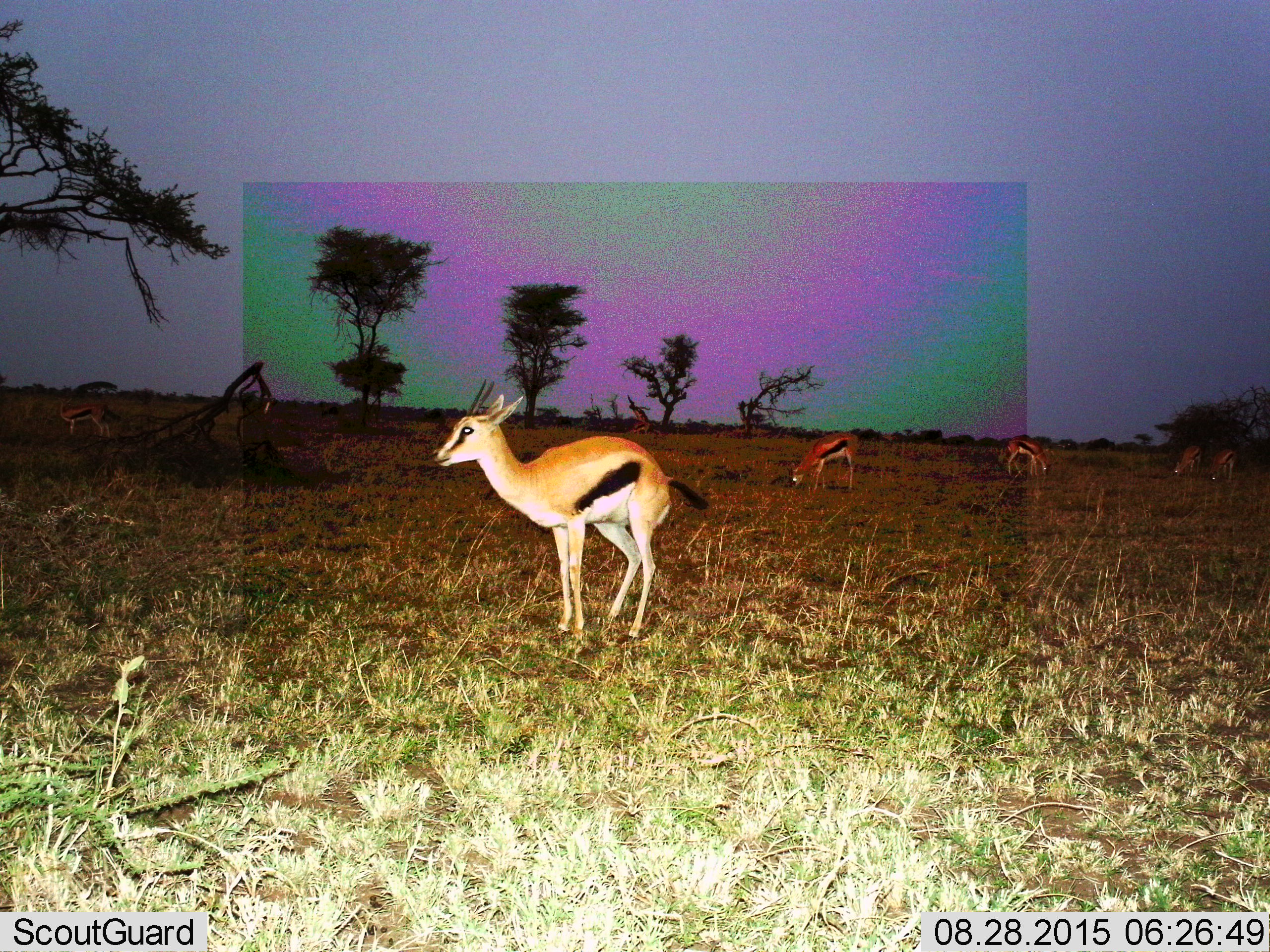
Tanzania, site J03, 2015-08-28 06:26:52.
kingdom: Animalia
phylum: Chordata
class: Mammalia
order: Artiodactyla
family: Bovidae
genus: Eudorcas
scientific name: Eudorcas thomsonii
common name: thomson's gazelle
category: gazellethomsons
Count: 5.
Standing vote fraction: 80%.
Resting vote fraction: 0%.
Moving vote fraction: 10%.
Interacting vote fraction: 0%.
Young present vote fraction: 0%.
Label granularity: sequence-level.